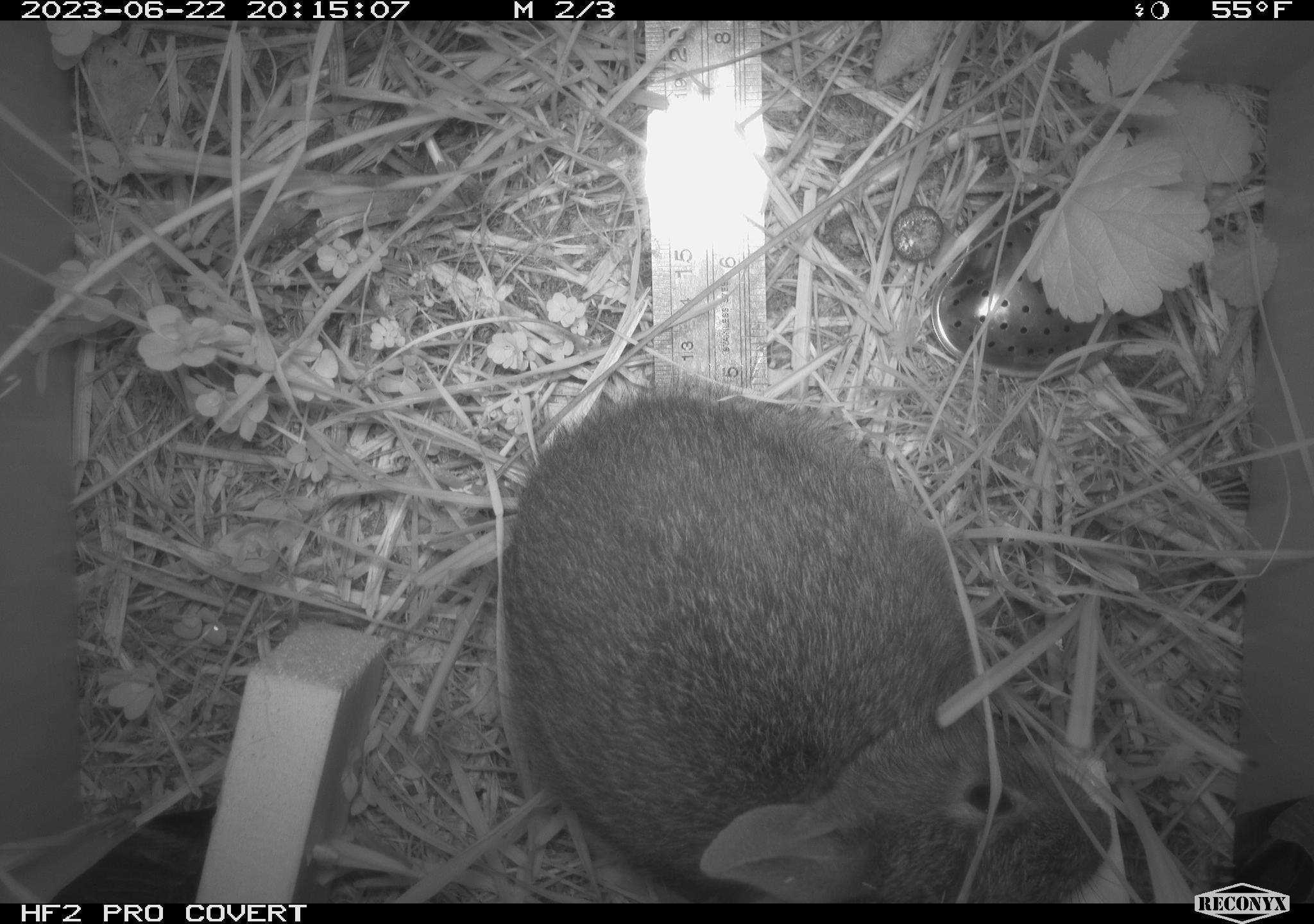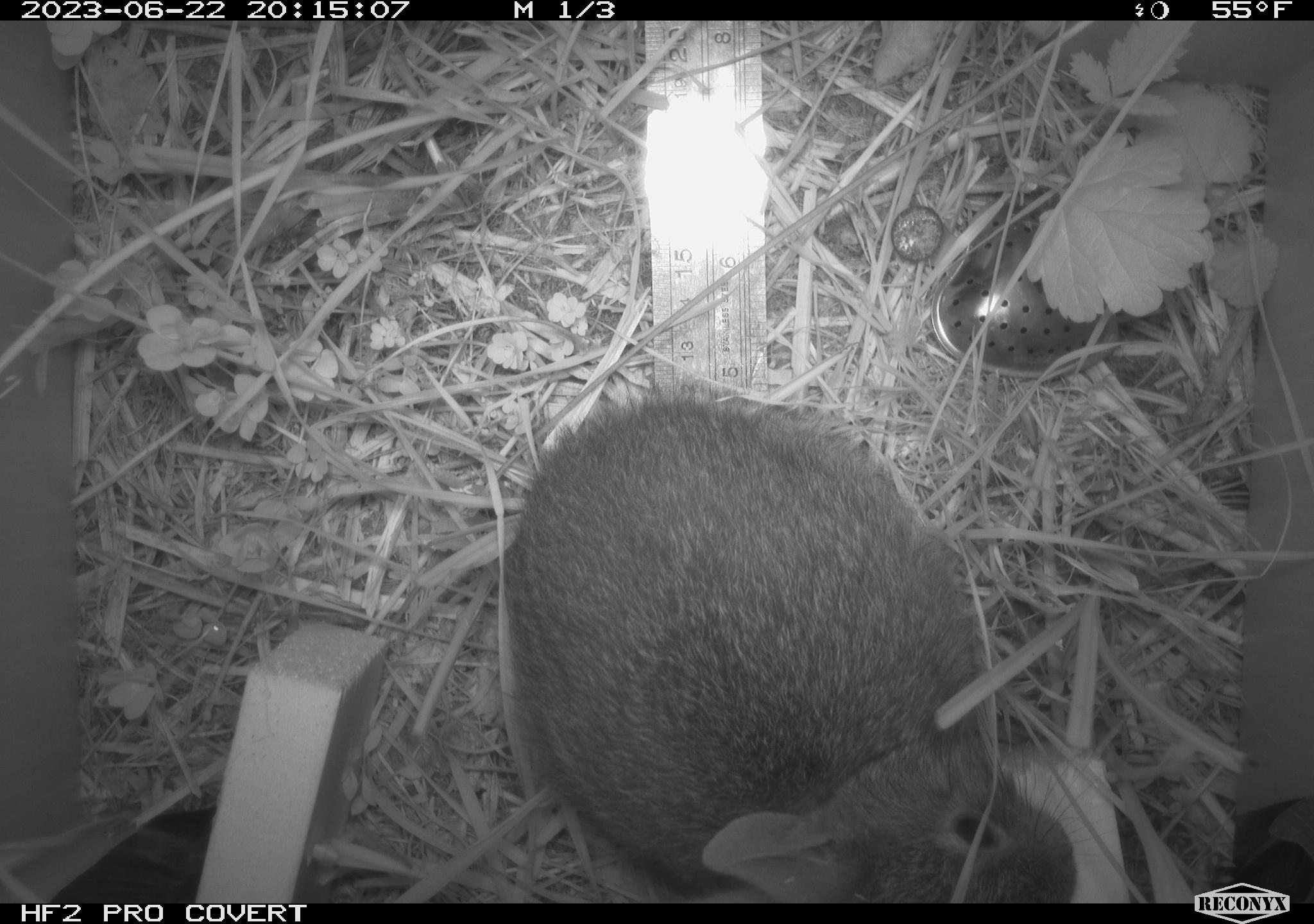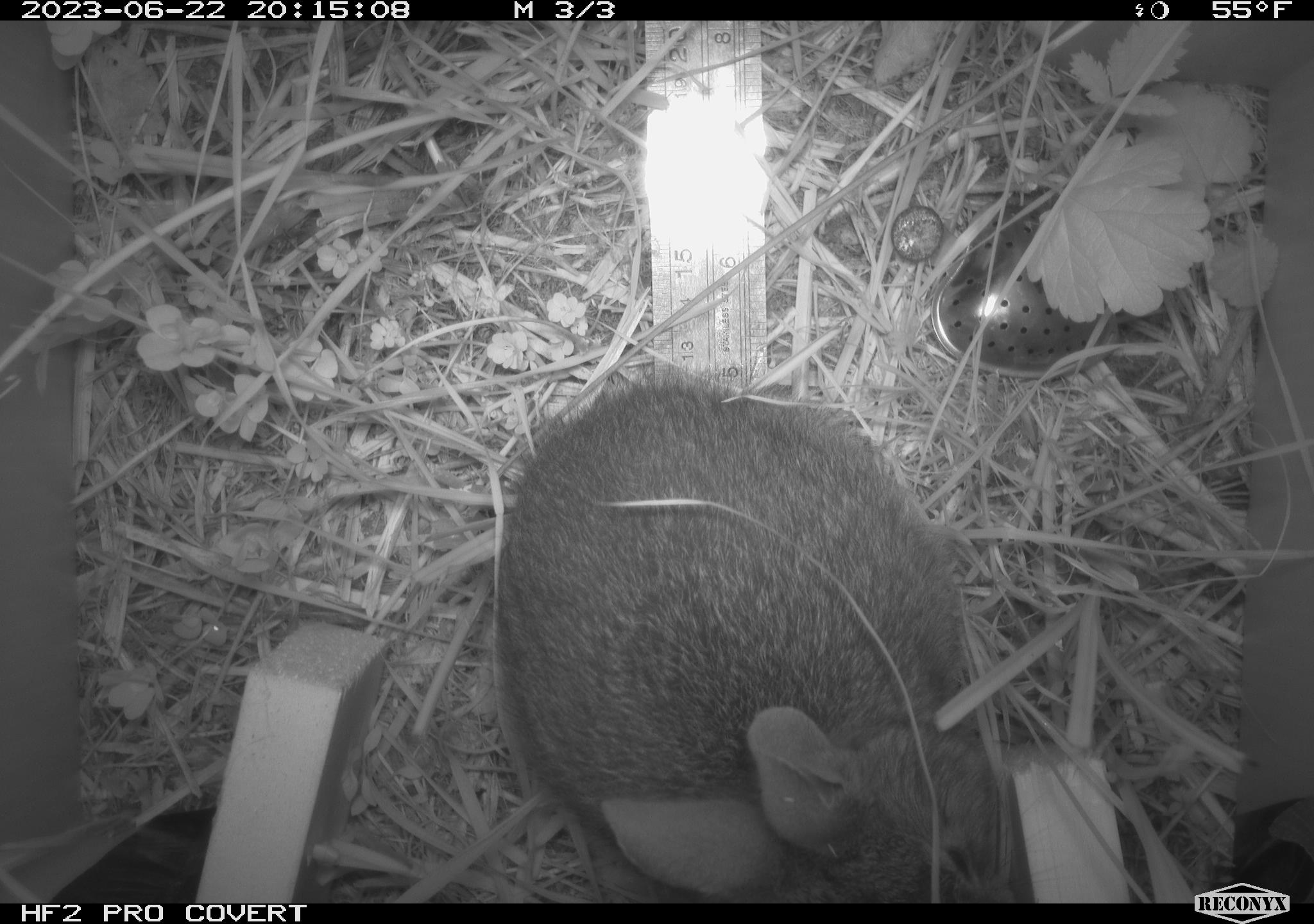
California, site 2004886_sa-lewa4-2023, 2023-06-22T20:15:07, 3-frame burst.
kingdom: Animalia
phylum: Chordata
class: Mammalia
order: Lagomorpha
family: Leporidae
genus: Sylvilagus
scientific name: Sylvilagus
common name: cottontail rabbits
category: sylvilagus species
Sylvilagus species (cottontail rabbits) (Sylvilagus).